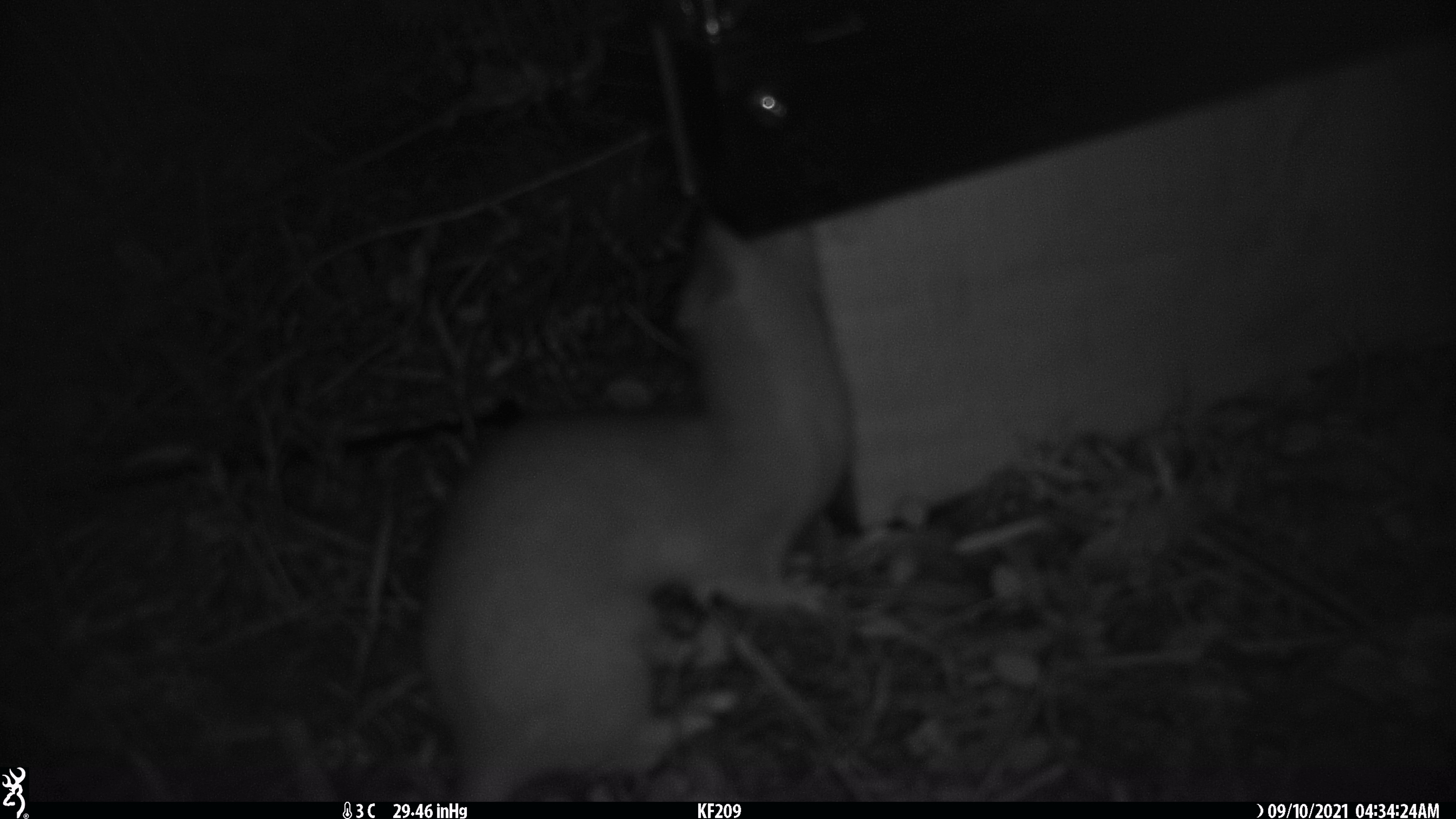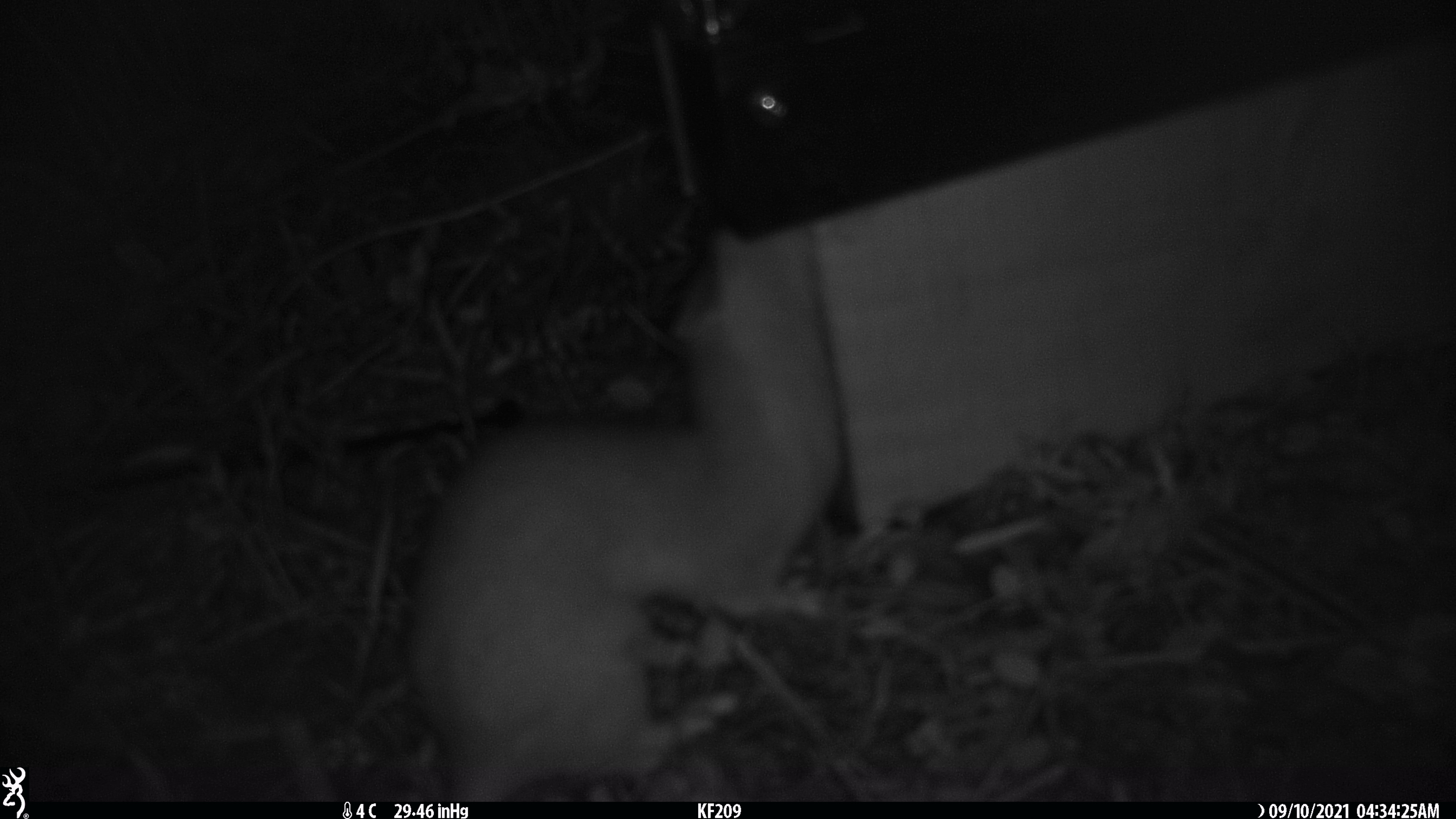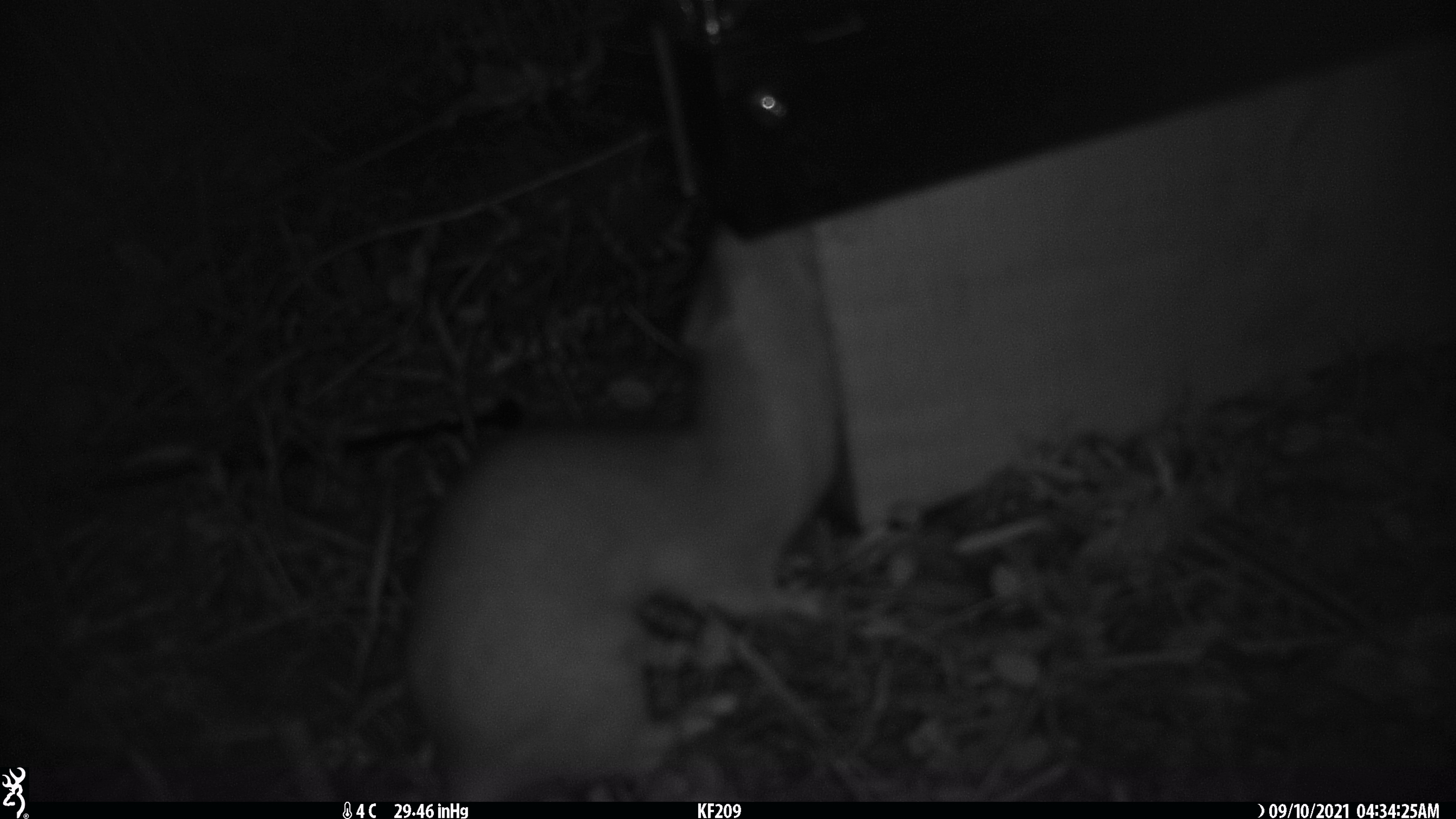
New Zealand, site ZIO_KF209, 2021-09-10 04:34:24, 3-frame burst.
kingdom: Animalia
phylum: Chordata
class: Mammalia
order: Carnivora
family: Mustelidae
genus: Mustela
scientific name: Mustela erminea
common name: stoat